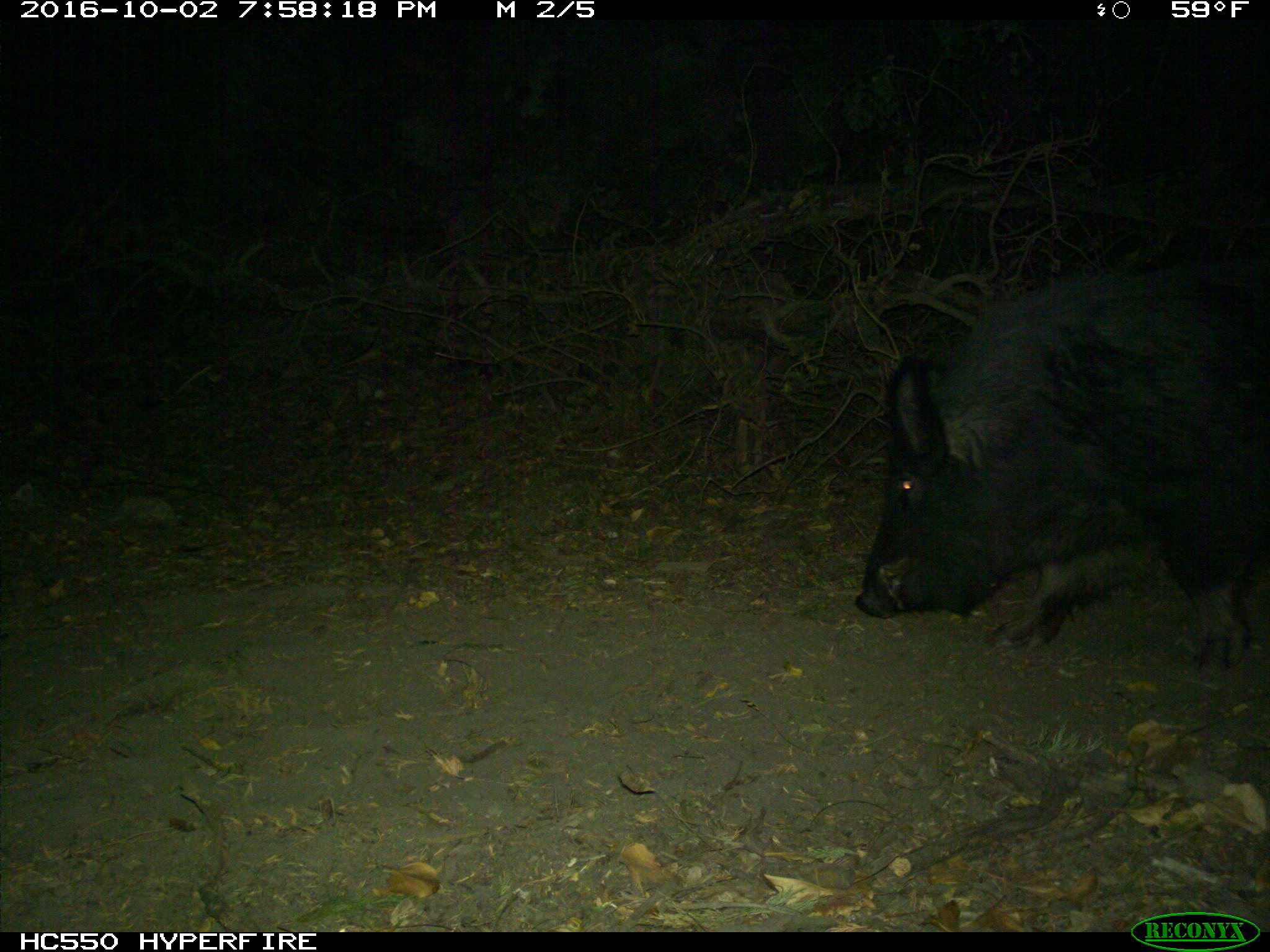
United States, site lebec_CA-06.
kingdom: Animalia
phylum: Chordata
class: Mammalia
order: Artiodactyla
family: Suidae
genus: Sus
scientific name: Sus scrofa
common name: wild boar